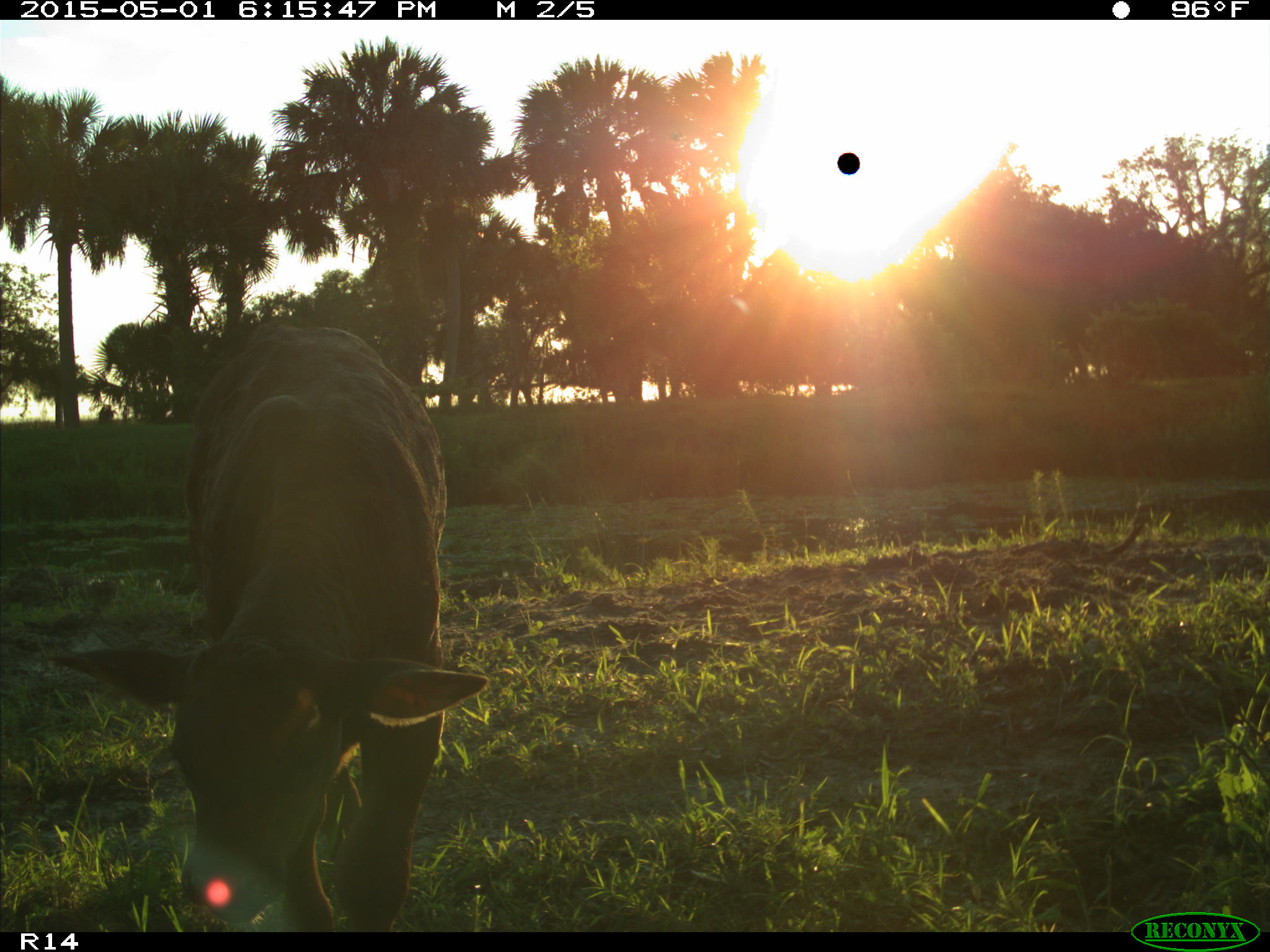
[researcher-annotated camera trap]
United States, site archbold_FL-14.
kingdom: Animalia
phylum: Chordata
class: Mammalia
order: Artiodactyla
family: Bovidae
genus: Bos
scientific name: Bos taurus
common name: domestic cow